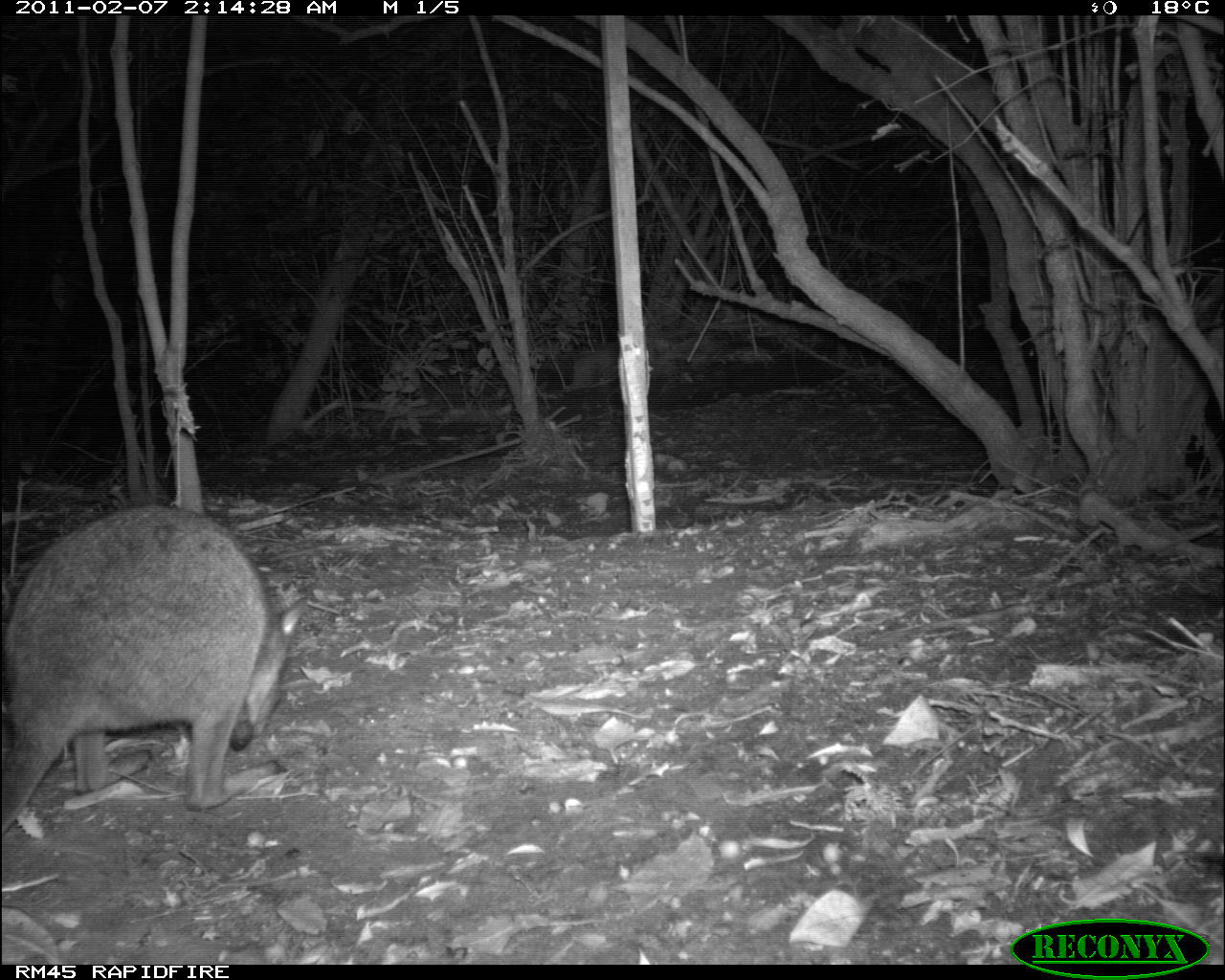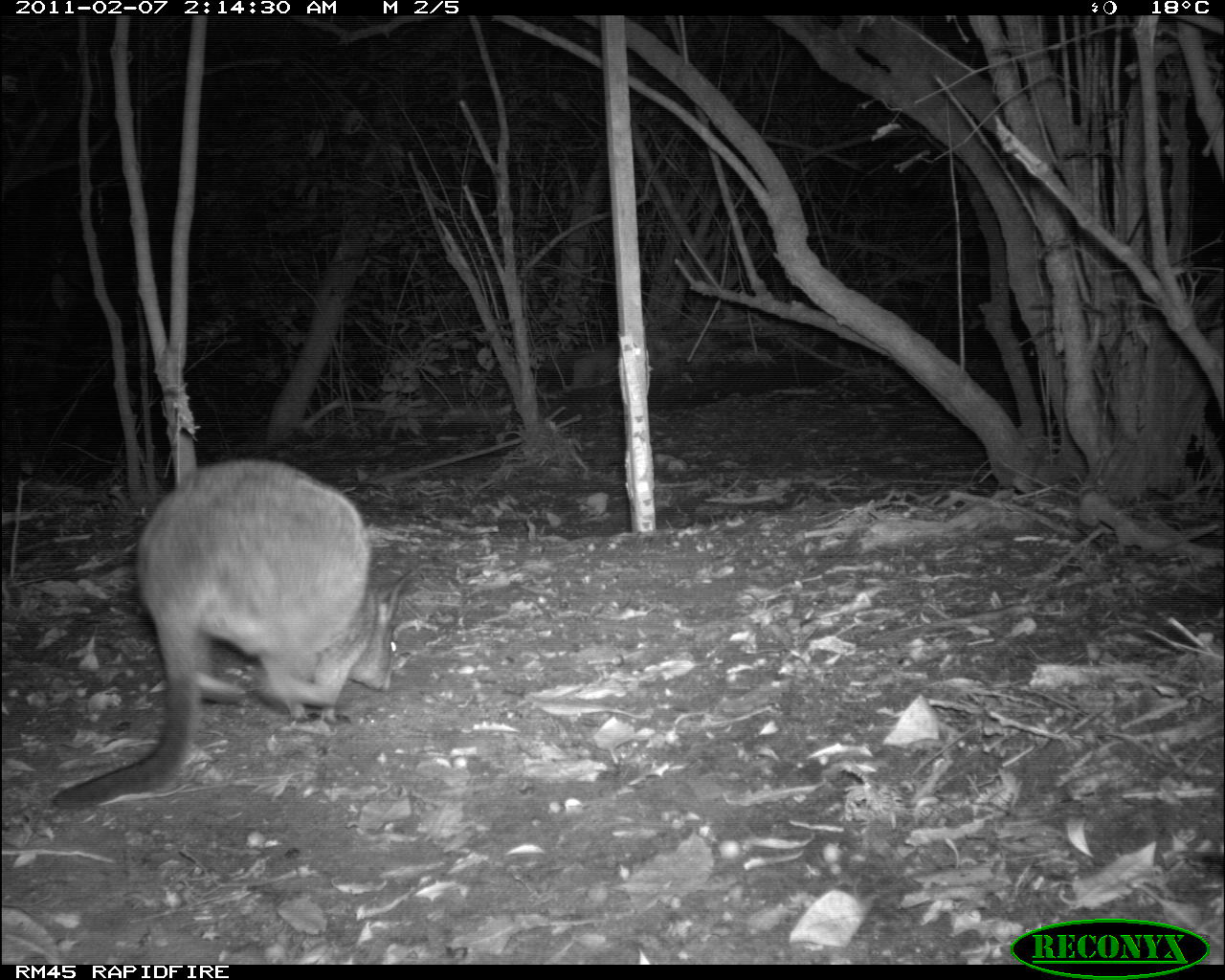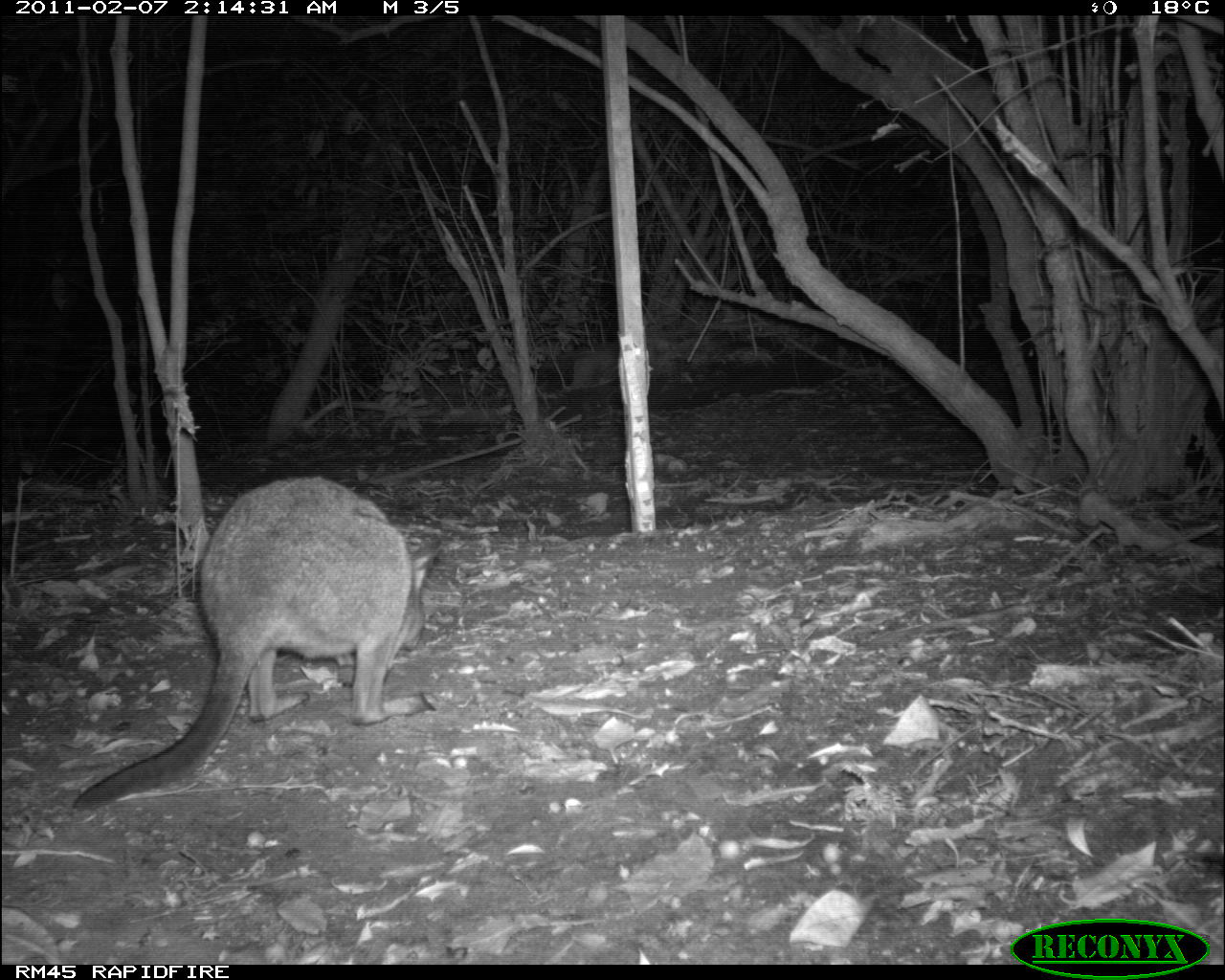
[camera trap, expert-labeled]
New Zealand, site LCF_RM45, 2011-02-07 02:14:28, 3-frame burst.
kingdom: Animalia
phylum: Chordata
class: Mammalia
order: Diprotodontia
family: Macropodidae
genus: Notamacropus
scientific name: Notamacropus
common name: wallaby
Wallaby (Notamacropus).